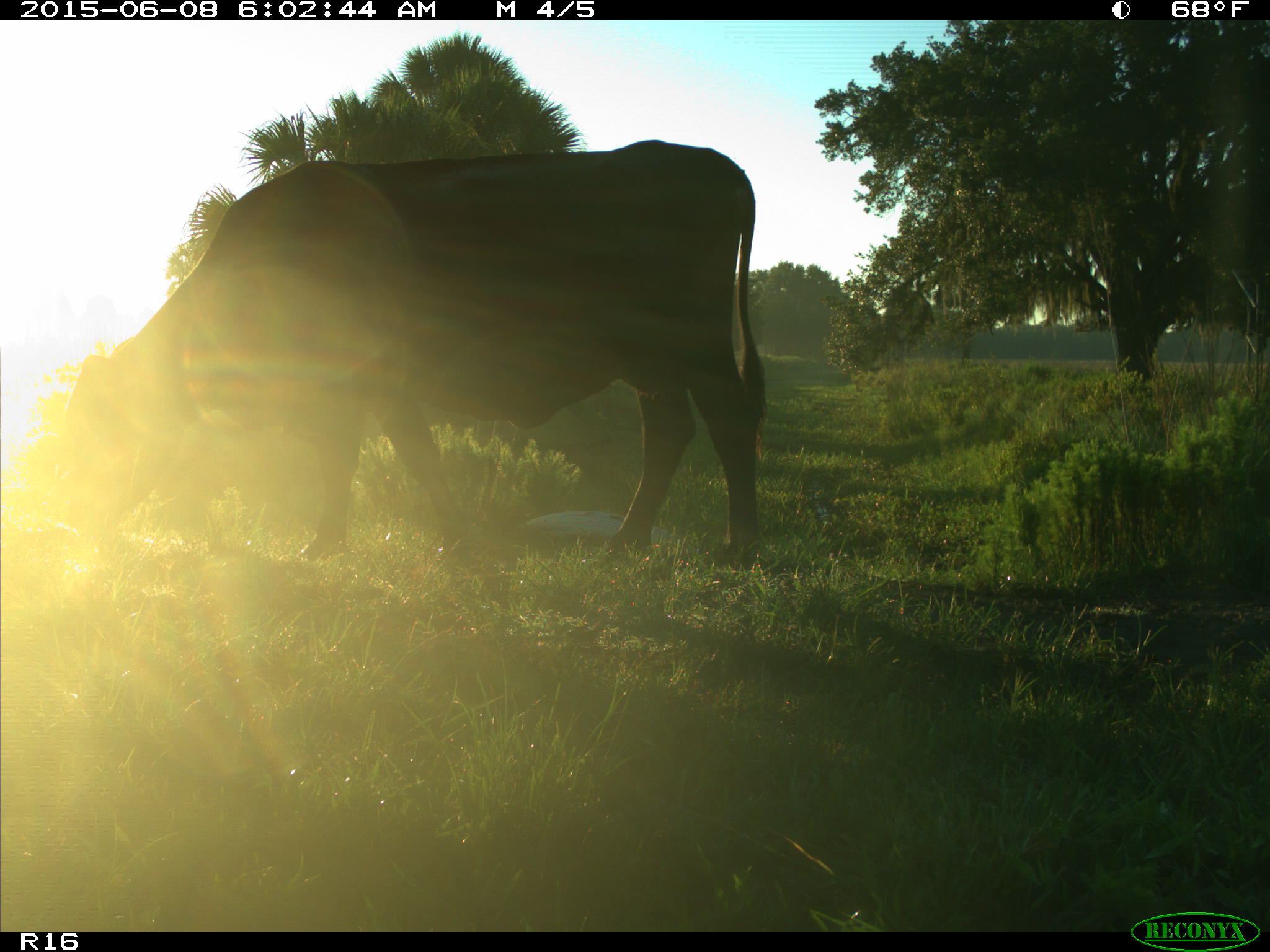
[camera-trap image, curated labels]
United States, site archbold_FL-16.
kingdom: Animalia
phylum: Chordata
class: Mammalia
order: Artiodactyla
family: Bovidae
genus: Bos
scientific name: Bos taurus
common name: domestic cow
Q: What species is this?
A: Bos taurus (domestic cow).